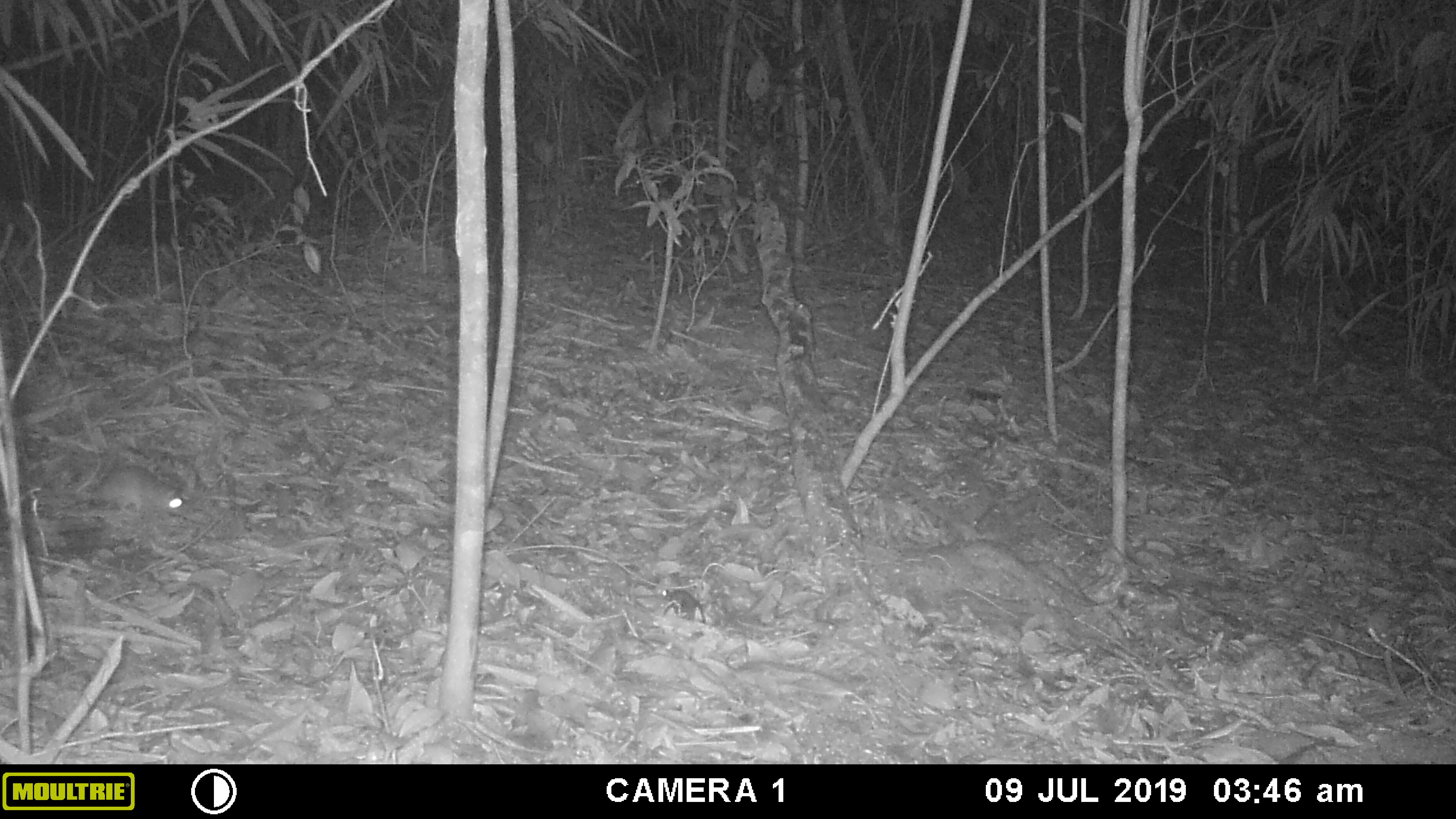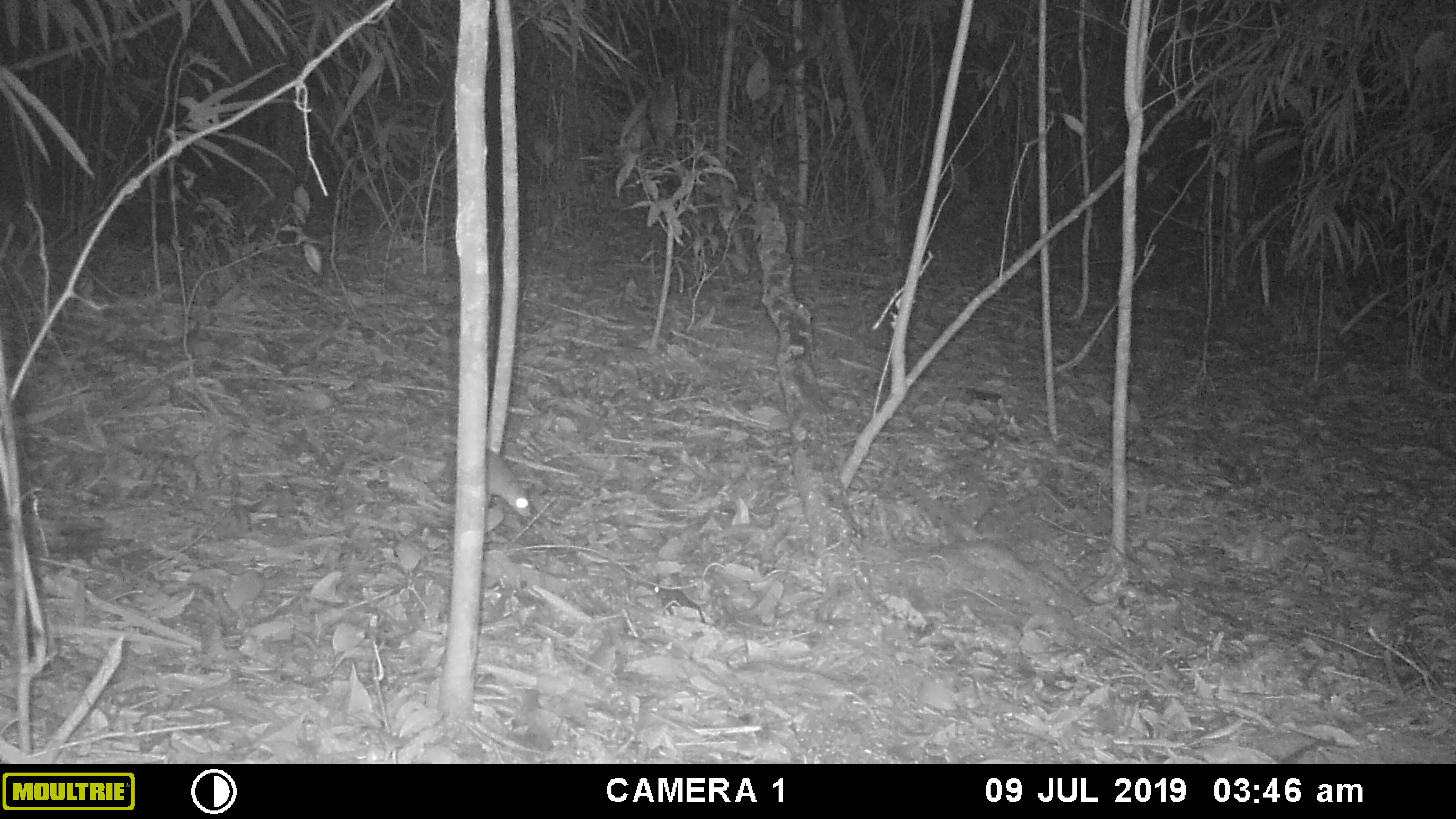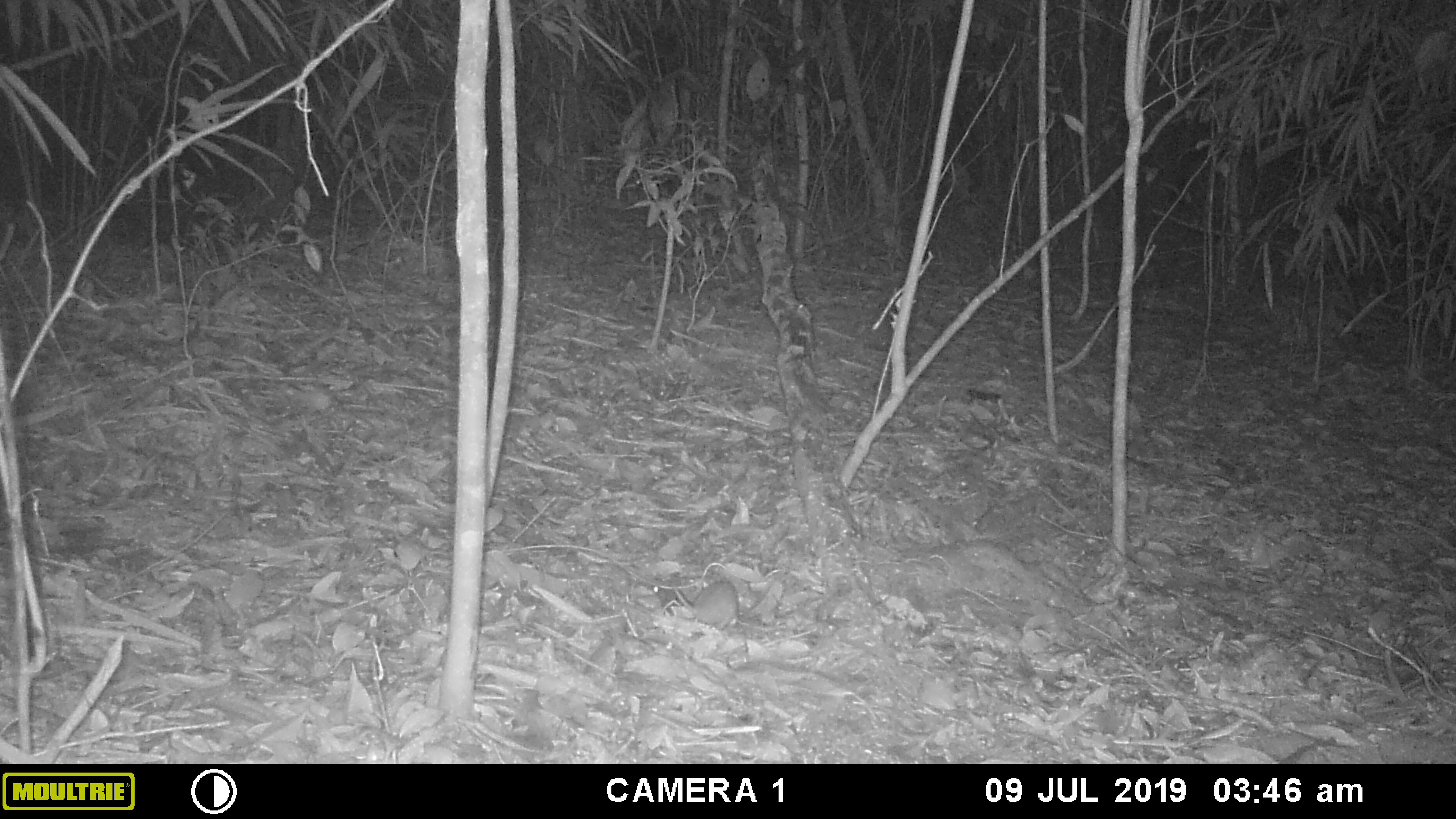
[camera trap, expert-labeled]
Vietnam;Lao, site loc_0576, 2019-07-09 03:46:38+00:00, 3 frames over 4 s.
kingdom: Animalia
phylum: Chordata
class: Mammalia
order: Rodentia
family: Muridae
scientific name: Muridae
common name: old-world mice and rats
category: unidentified murid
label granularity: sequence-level